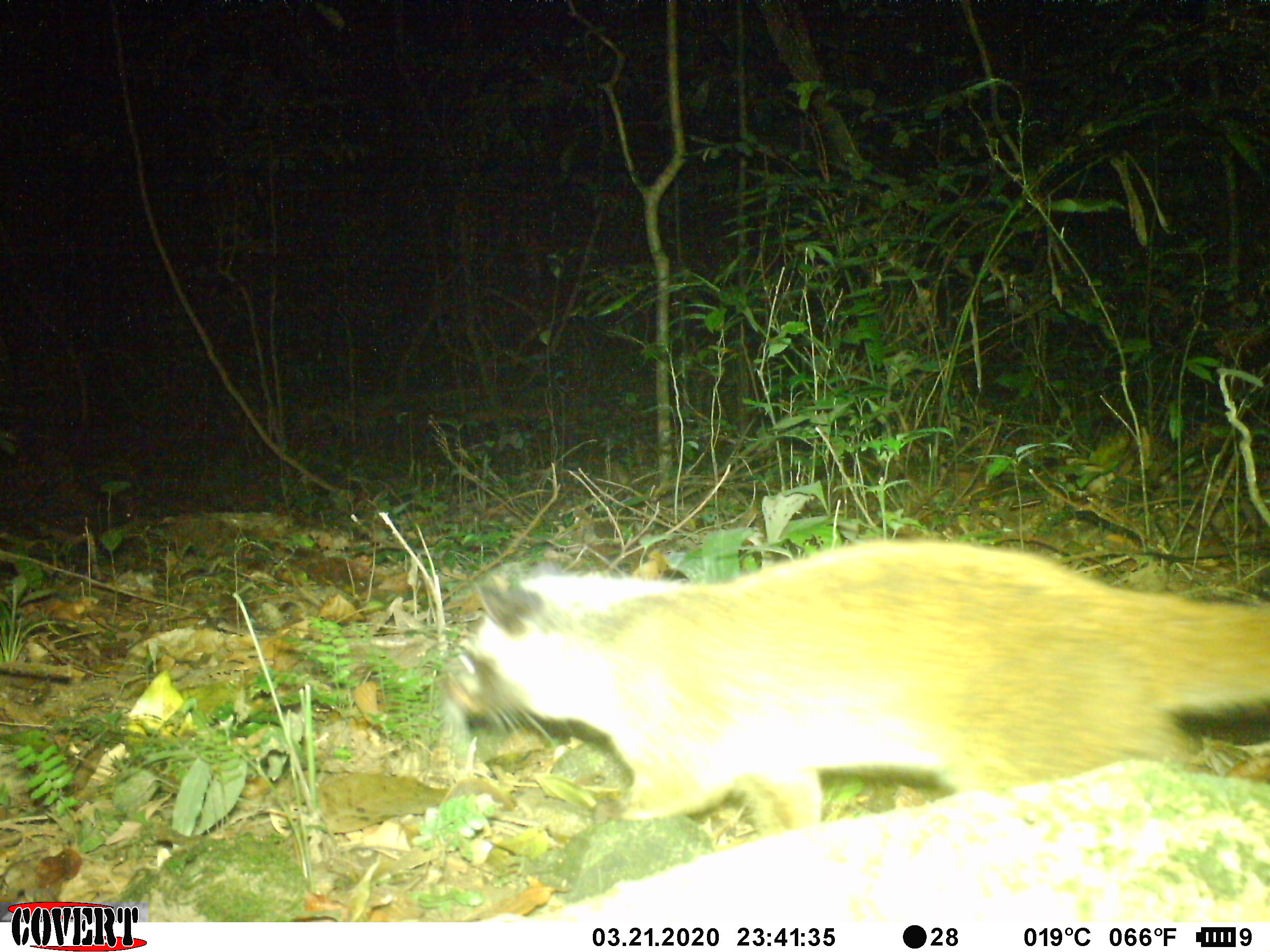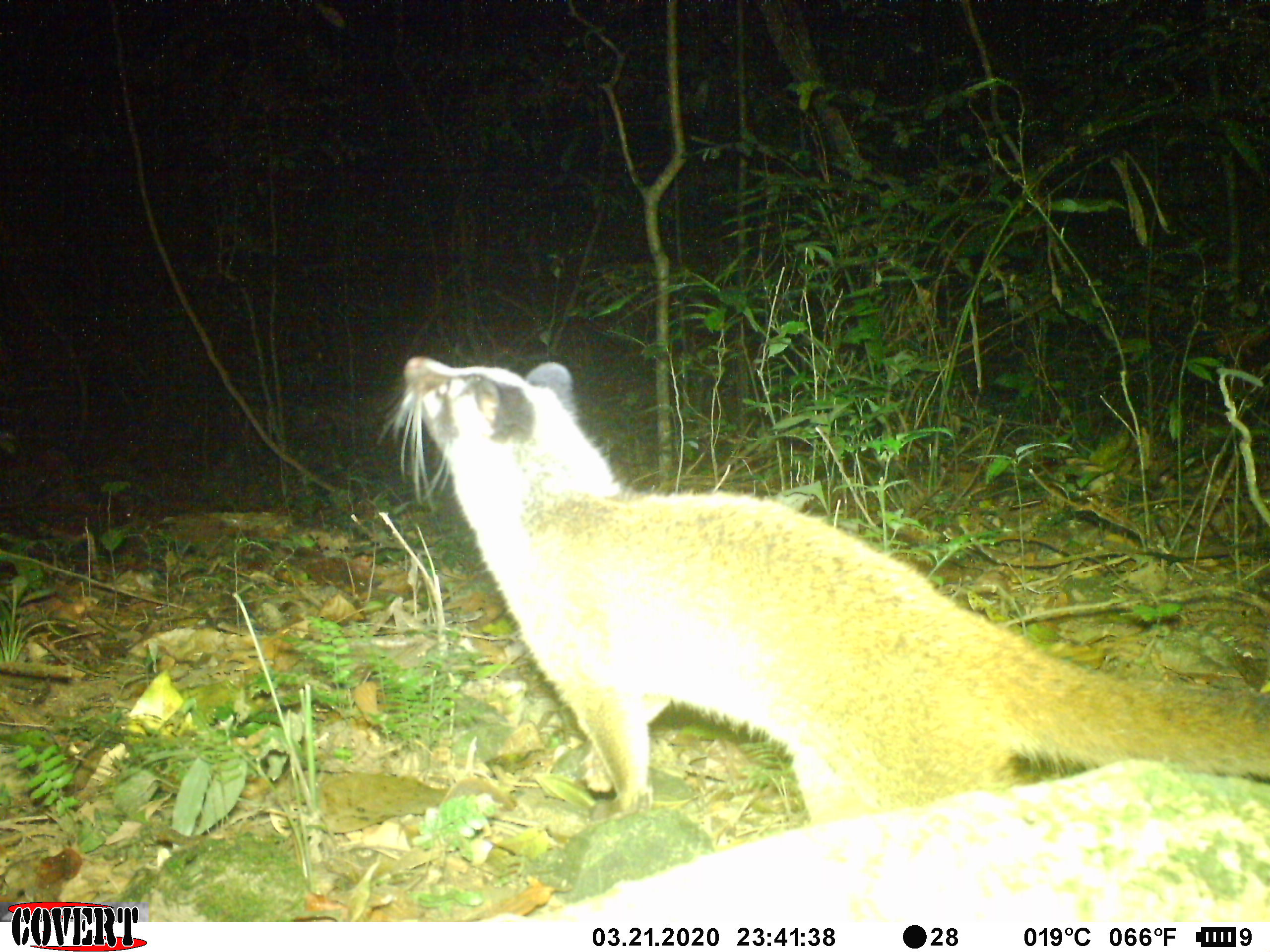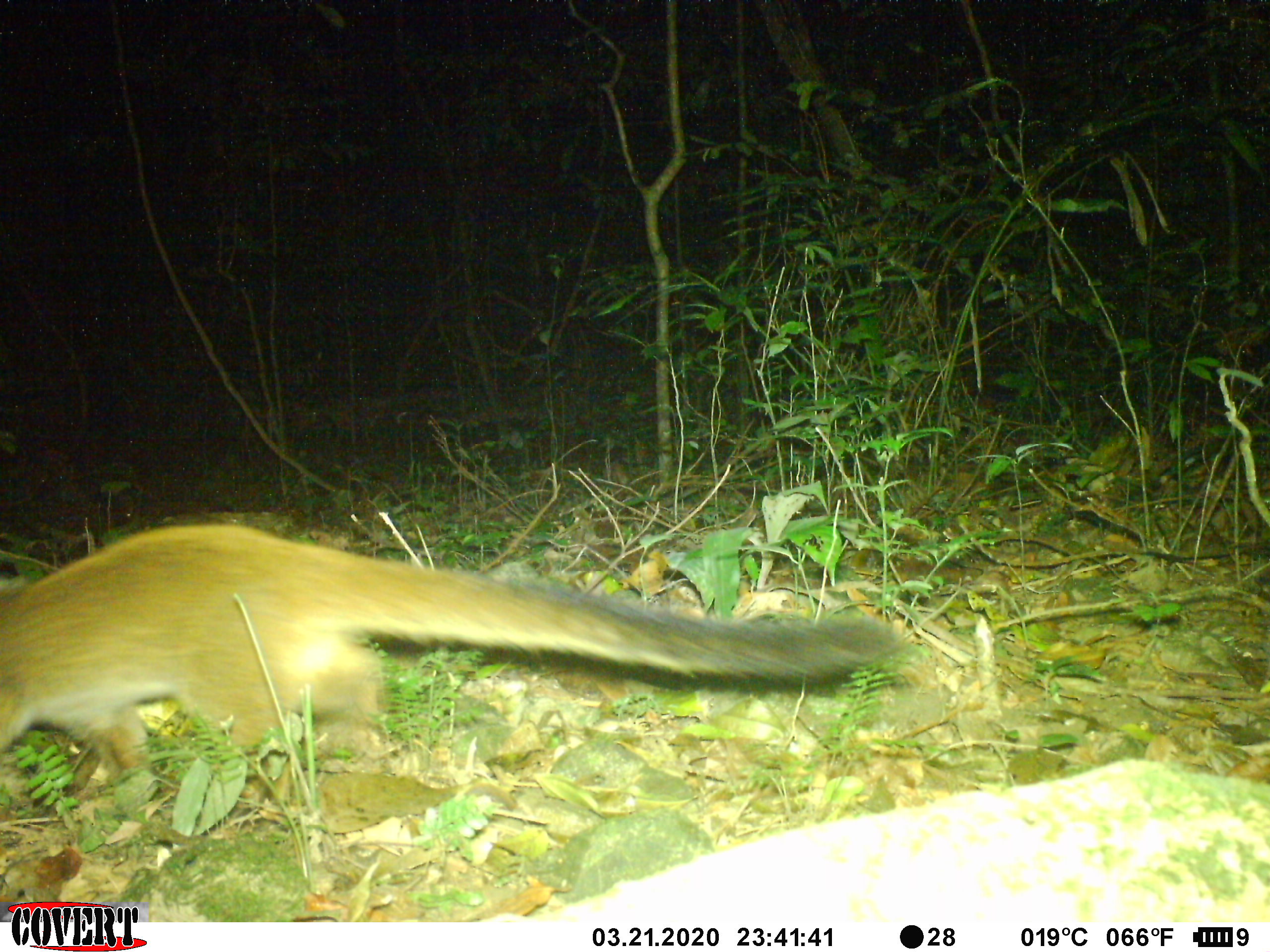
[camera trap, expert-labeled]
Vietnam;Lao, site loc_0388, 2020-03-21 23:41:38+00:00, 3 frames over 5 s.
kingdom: Animalia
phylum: Chordata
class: Mammalia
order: Carnivora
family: Viverridae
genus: Paguma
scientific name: Paguma larvata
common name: masked palm civet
Masked palm civet (Paguma larvata). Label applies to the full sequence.